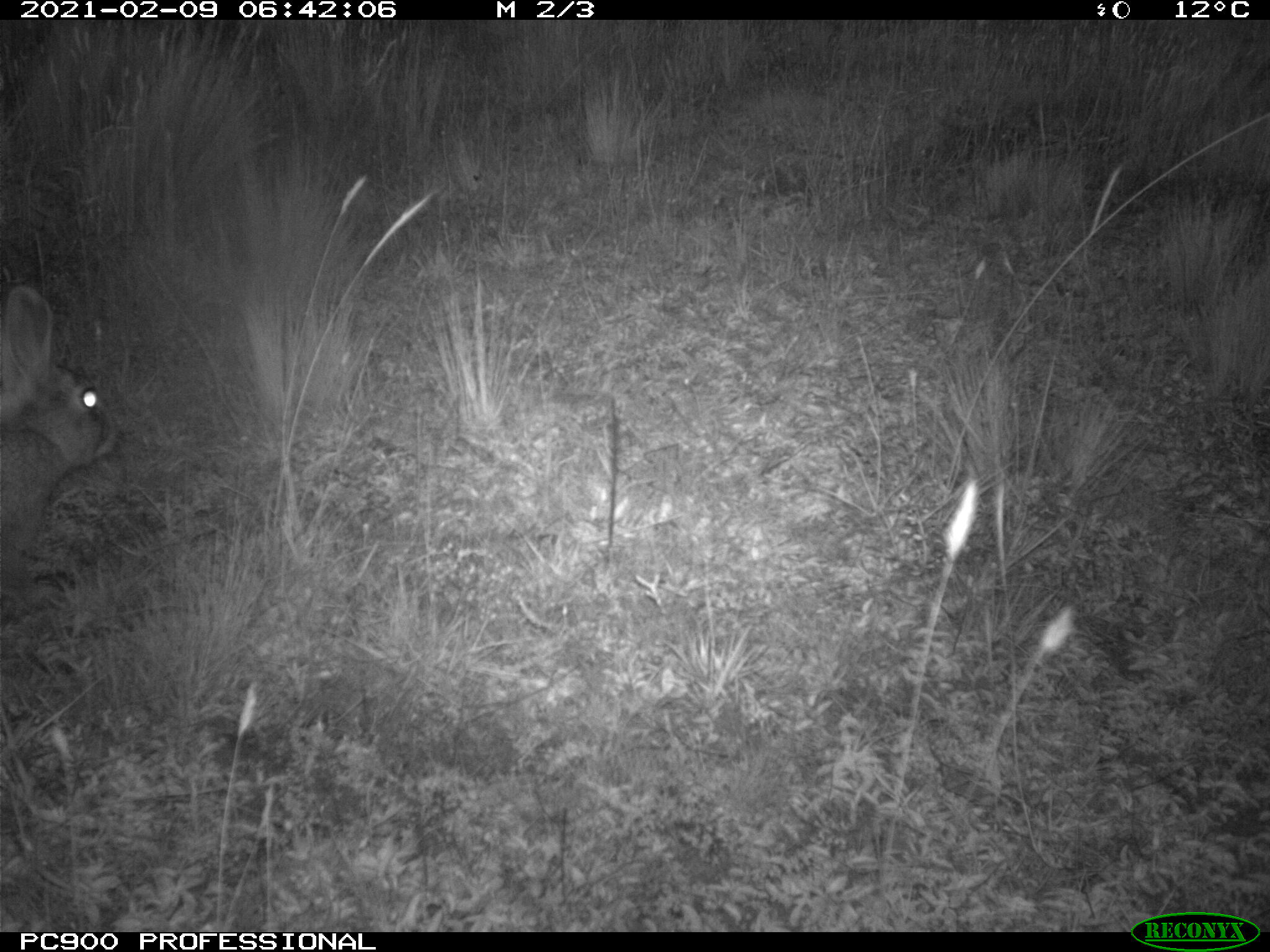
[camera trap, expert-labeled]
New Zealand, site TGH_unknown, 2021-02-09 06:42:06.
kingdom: Animalia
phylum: Chordata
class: Mammalia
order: Lagomorpha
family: Leporidae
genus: Oryctolagus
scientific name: Oryctolagus cuniculus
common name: european rabbit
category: rabbit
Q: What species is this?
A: Rabbit (european rabbit) (Oryctolagus cuniculus).